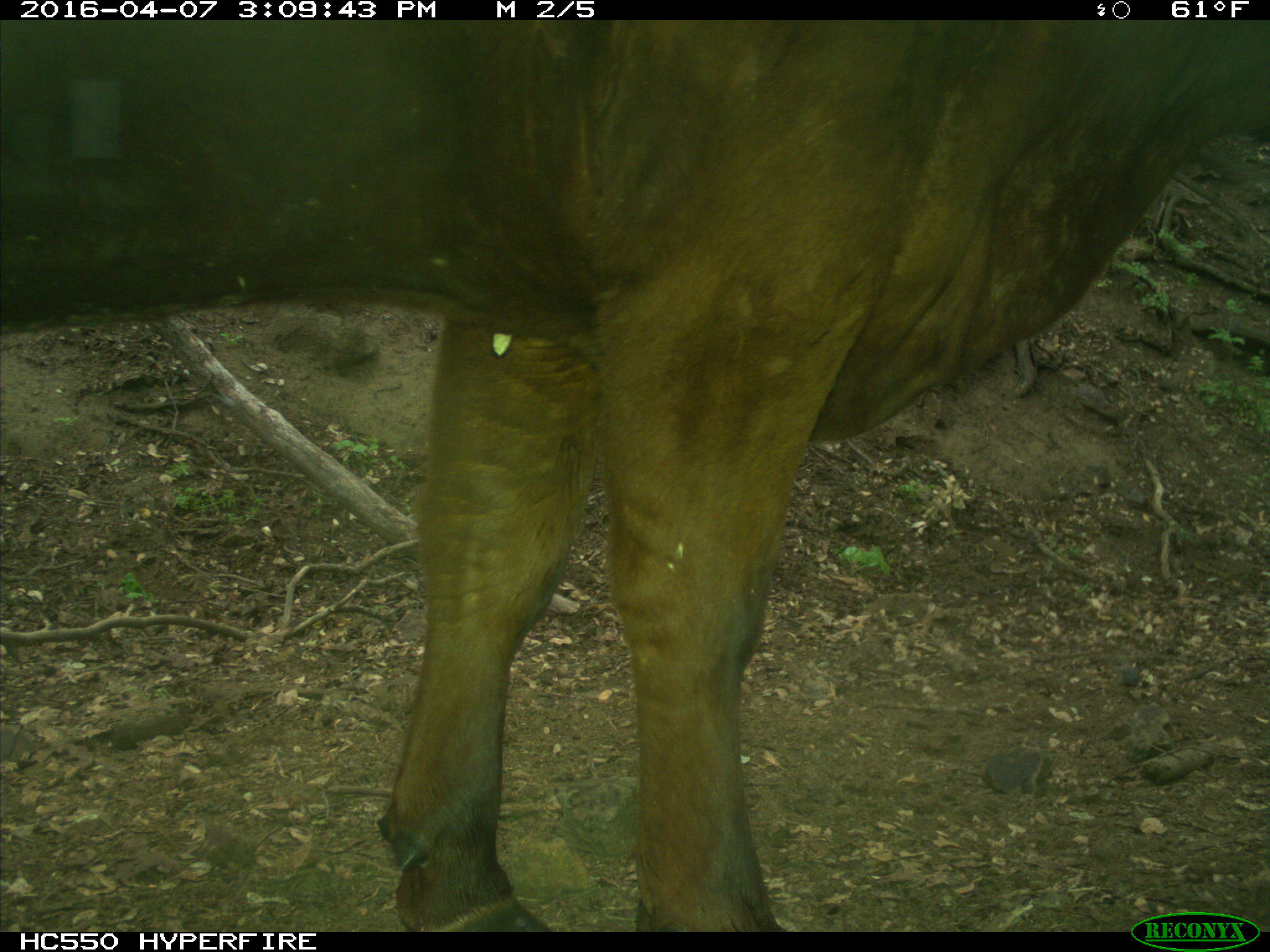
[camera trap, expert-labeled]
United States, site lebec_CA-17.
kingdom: Animalia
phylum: Chordata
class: Mammalia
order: Artiodactyla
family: Bovidae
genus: Bos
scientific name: Bos taurus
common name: domestic cow